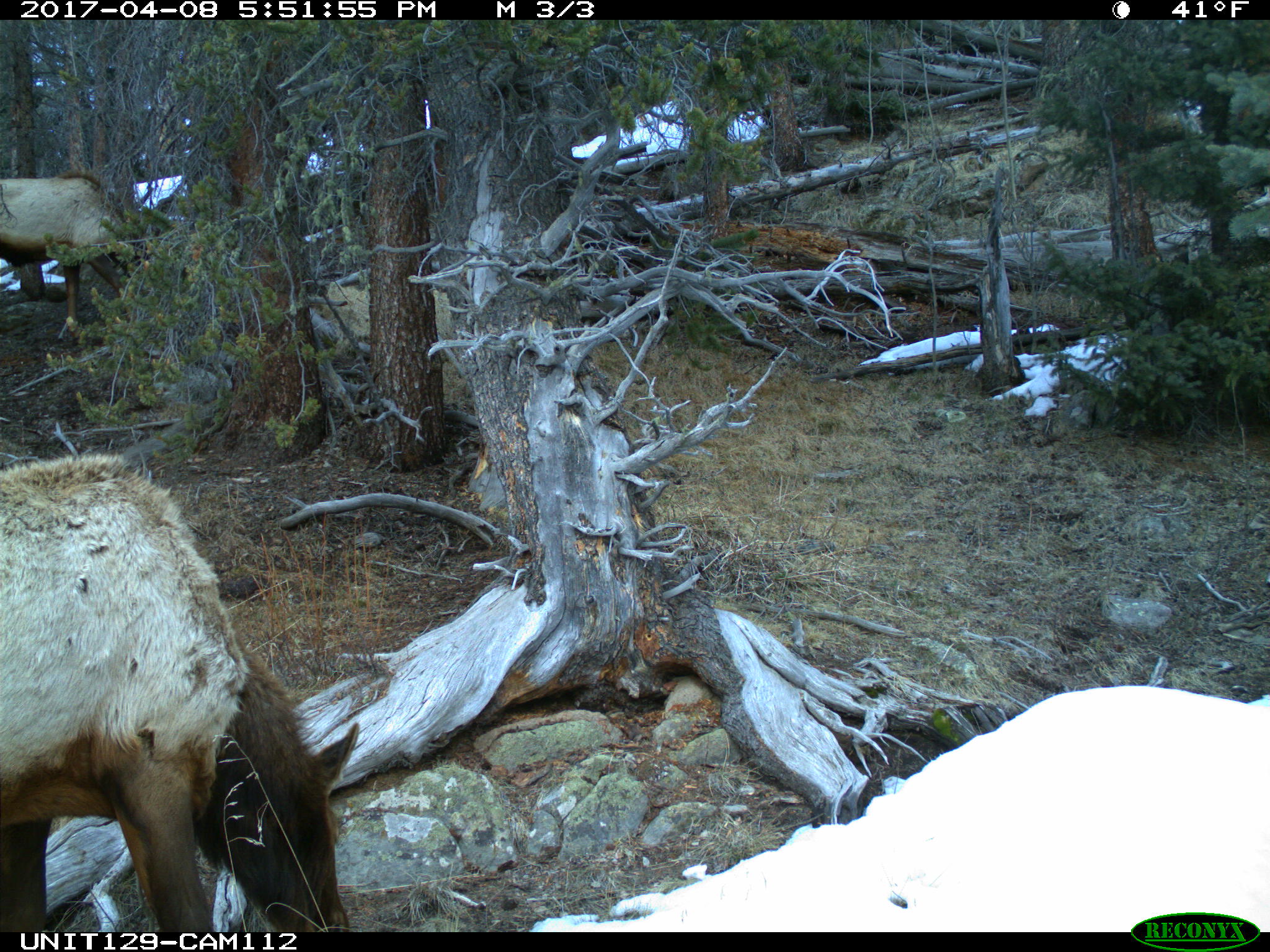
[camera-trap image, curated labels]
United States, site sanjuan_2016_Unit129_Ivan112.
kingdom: Animalia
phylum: Chordata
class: Mammalia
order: Artiodactyla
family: Cervidae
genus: Cervus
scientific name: Cervus elaphus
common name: red deer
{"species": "Cervus elaphus (red deer)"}